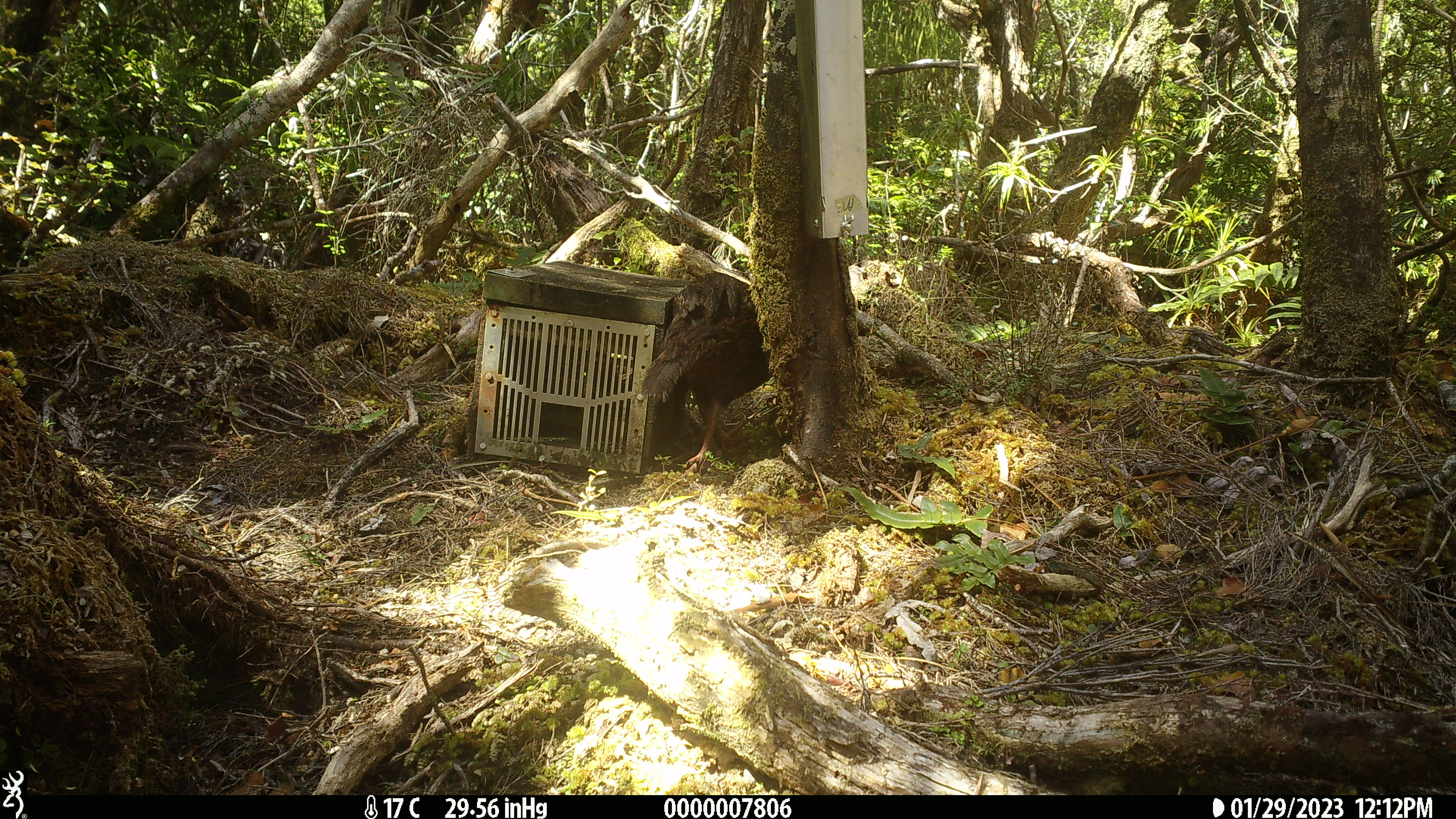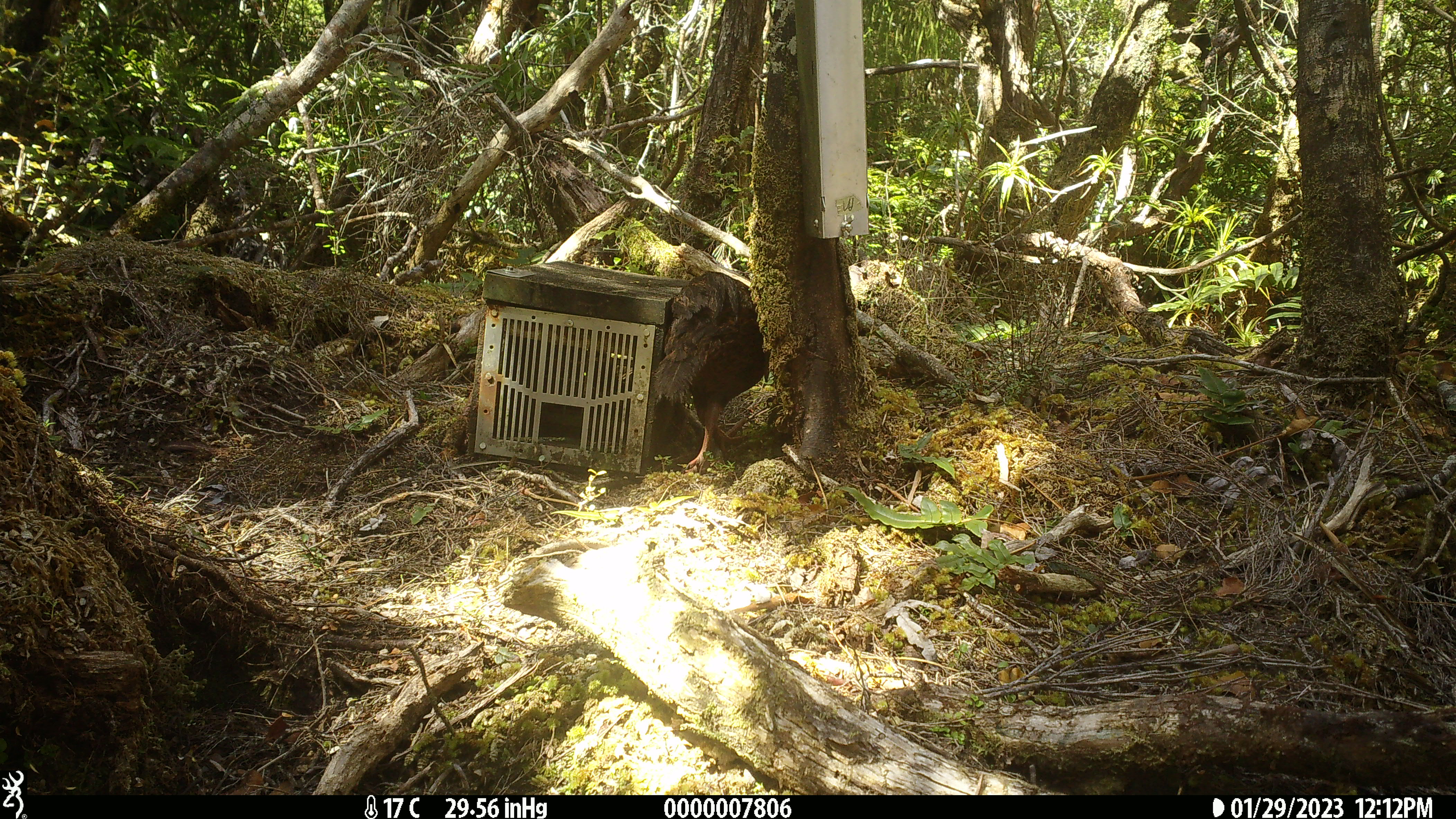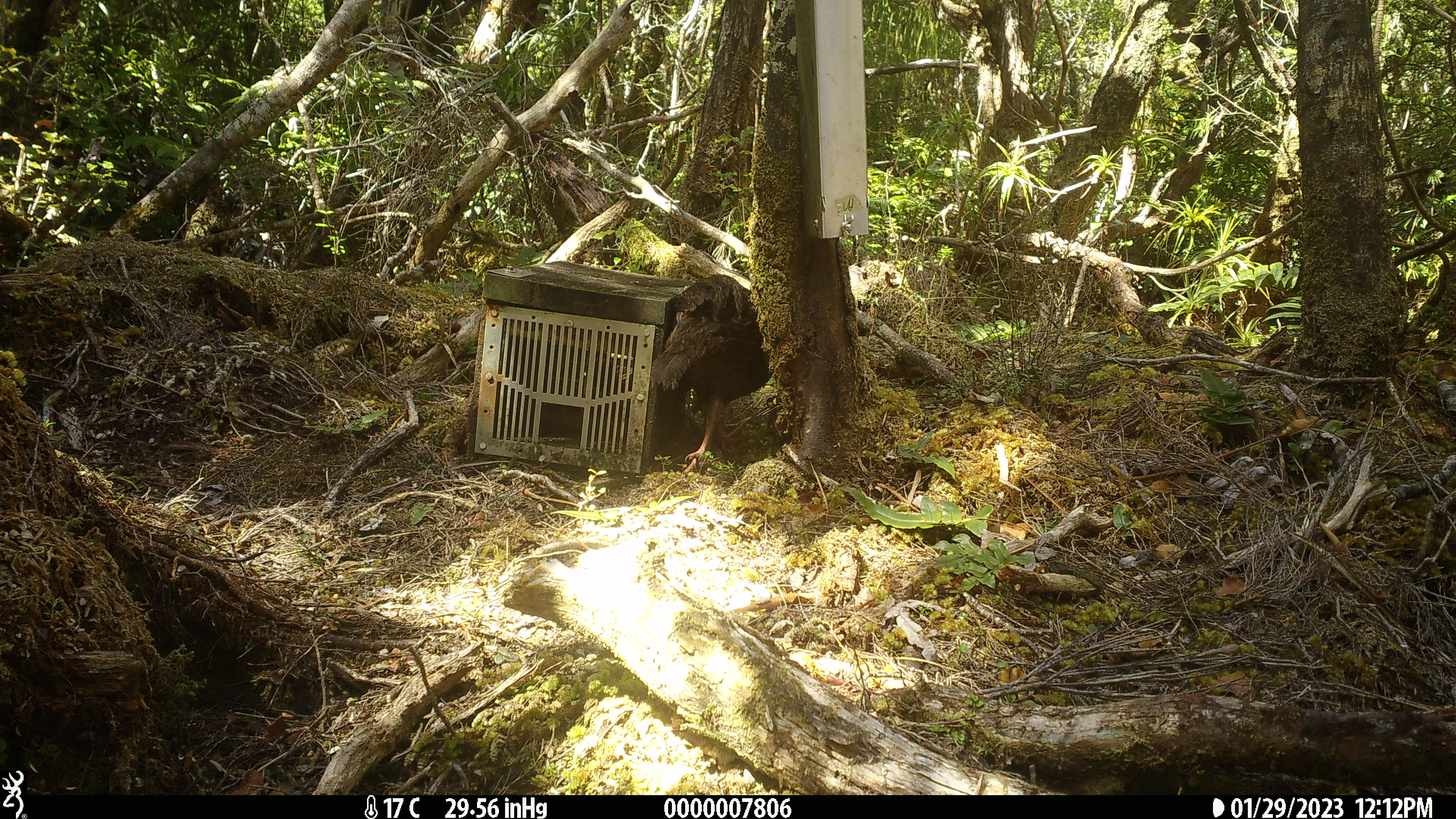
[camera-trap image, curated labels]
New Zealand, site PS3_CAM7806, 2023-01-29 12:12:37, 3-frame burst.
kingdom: Animalia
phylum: Chordata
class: Aves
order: Gruiformes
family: Rallidae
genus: Gallirallus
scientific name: Gallirallus australis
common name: weka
Weka (Gallirallus australis).